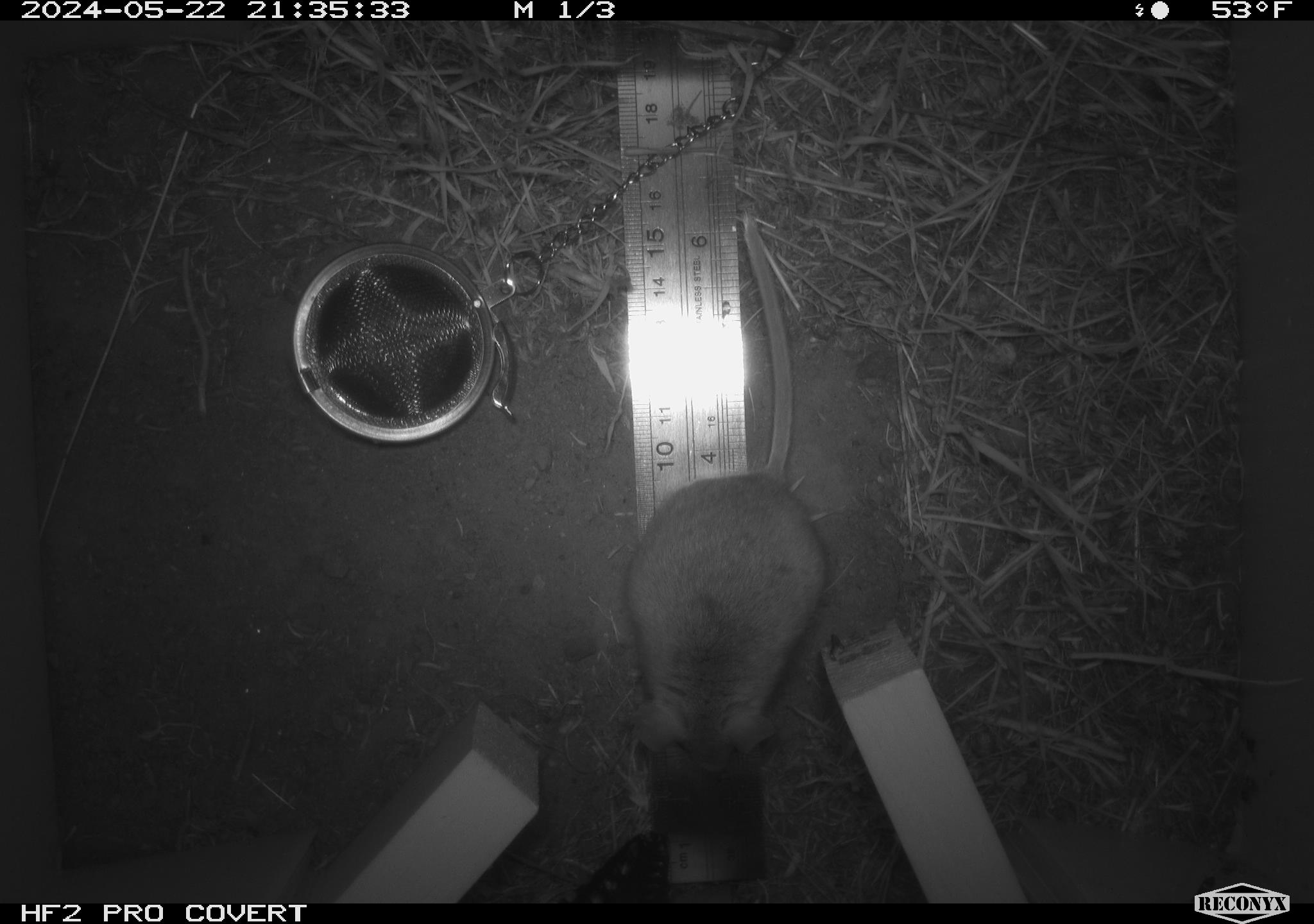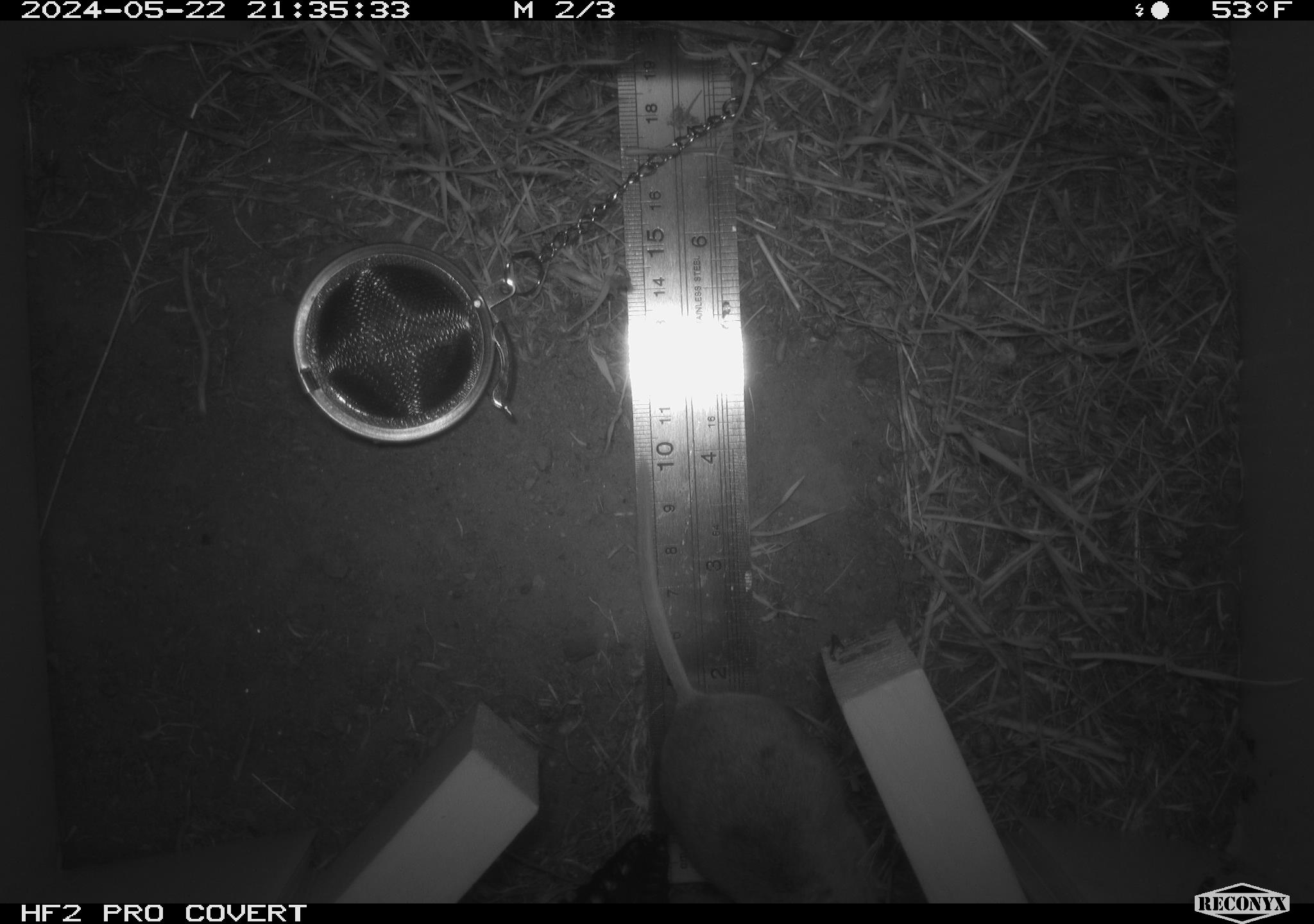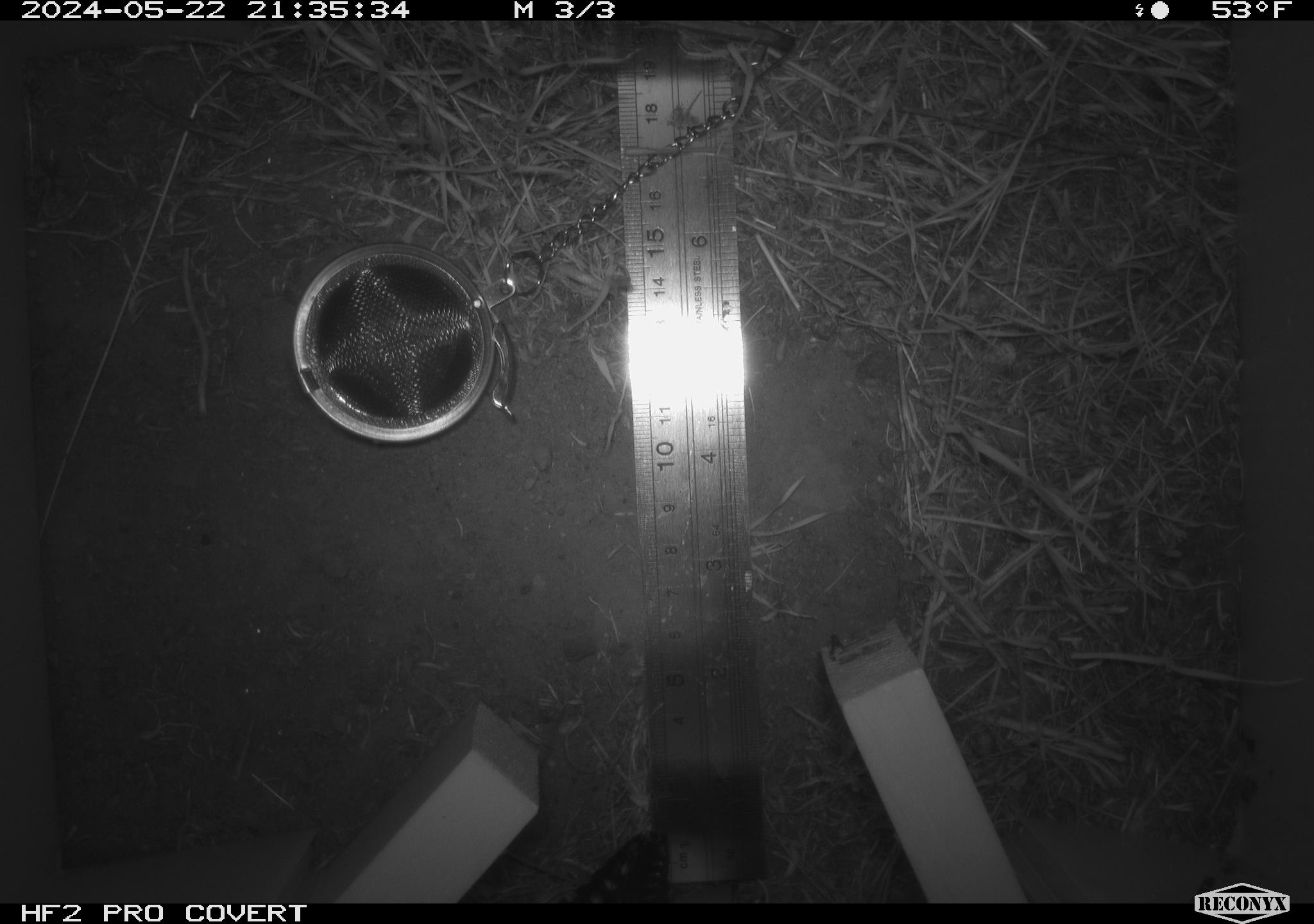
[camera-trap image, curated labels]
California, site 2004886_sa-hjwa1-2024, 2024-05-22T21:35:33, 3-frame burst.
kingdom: Animalia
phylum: Chordata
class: Mammalia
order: Rodentia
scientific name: Rodentia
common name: rodent